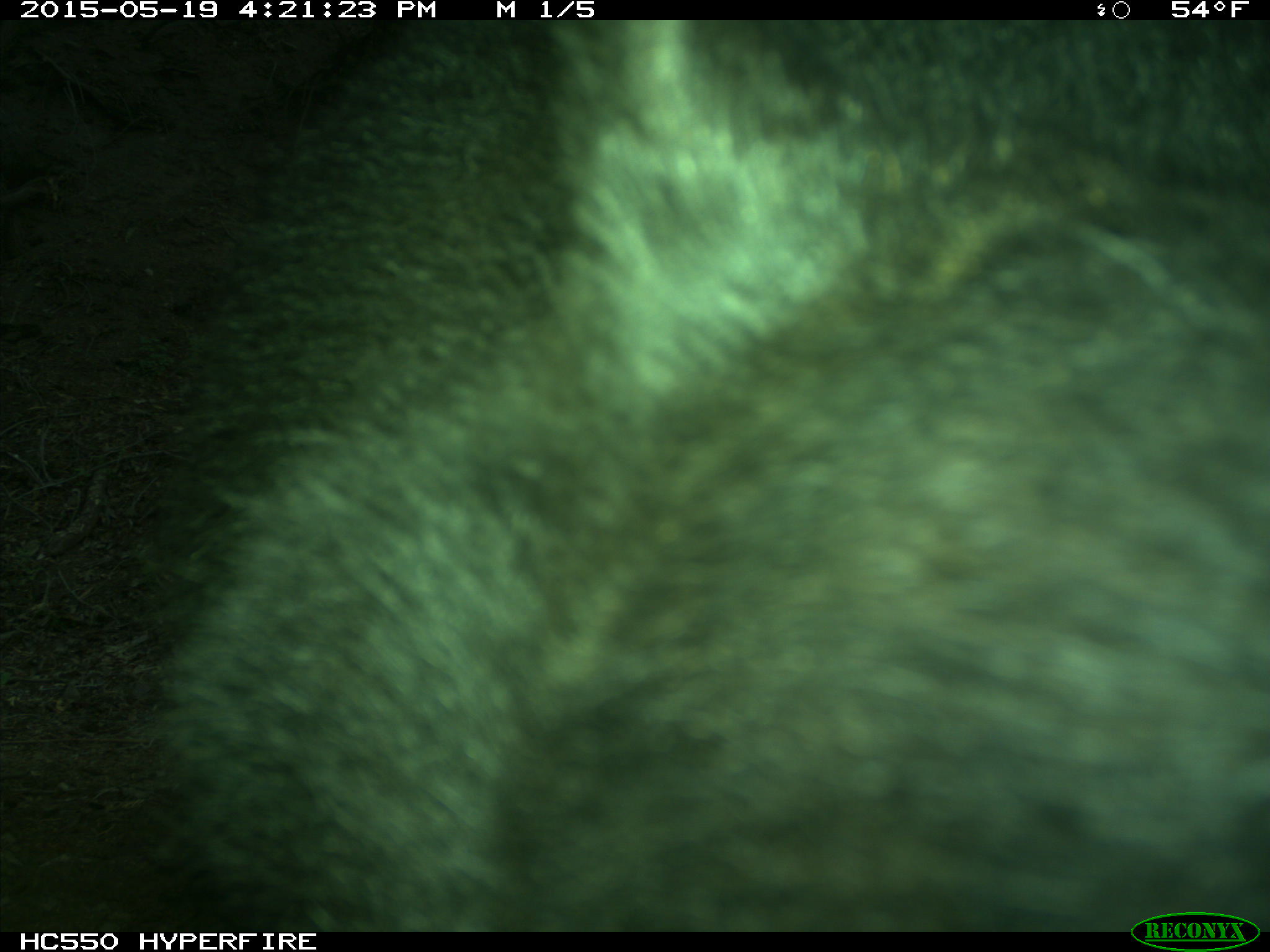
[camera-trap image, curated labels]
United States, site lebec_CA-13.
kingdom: Animalia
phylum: Chordata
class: Mammalia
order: Carnivora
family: Ursidae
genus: Ursus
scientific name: Ursus americanus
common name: american black bear